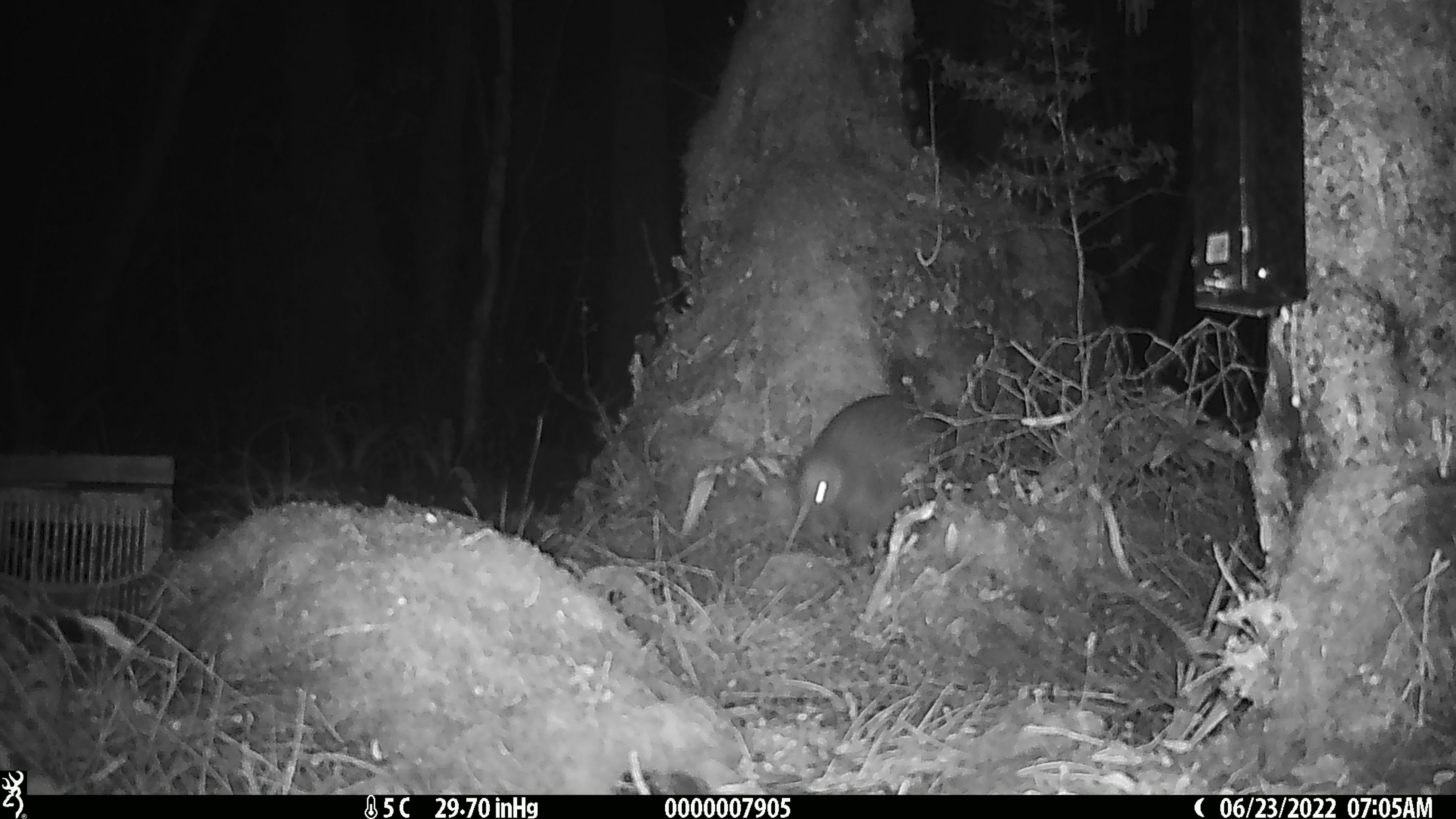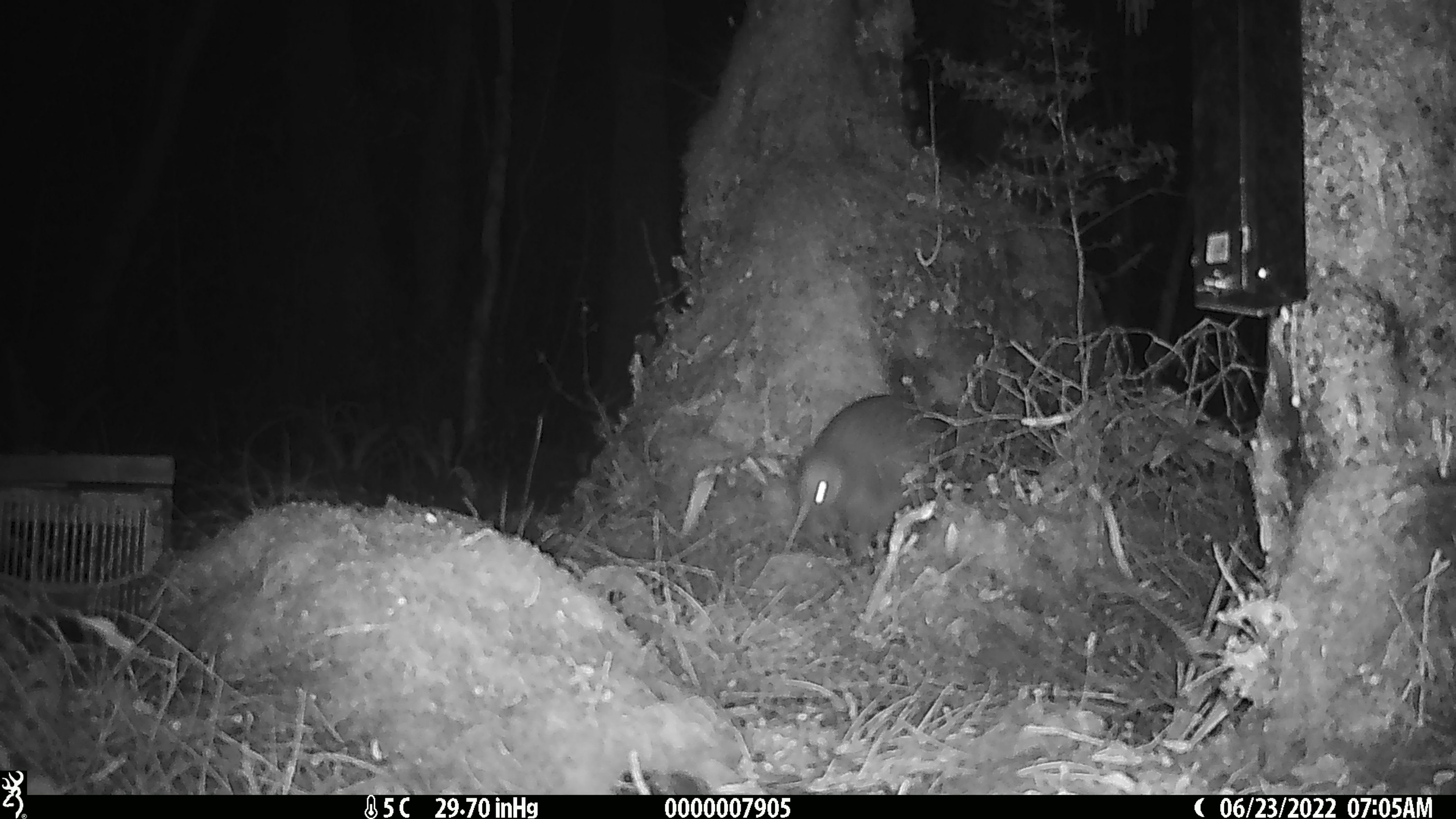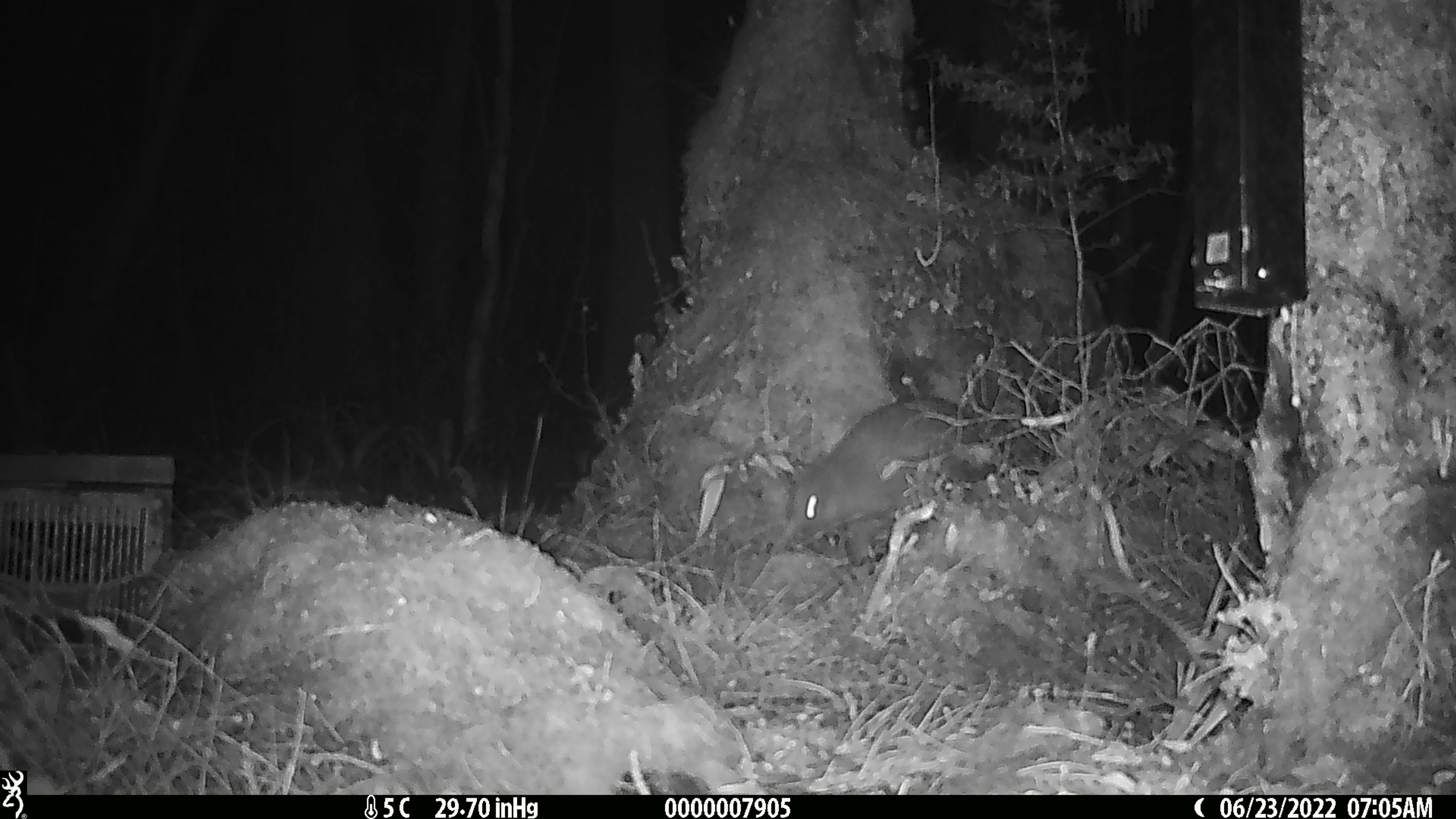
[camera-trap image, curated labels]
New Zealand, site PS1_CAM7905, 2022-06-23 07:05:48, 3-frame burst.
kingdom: Animalia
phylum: Chordata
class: Aves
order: Apterygiformes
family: Apterygidae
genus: Apteryx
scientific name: Apteryx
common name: kiwi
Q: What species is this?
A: Kiwi (Apteryx).